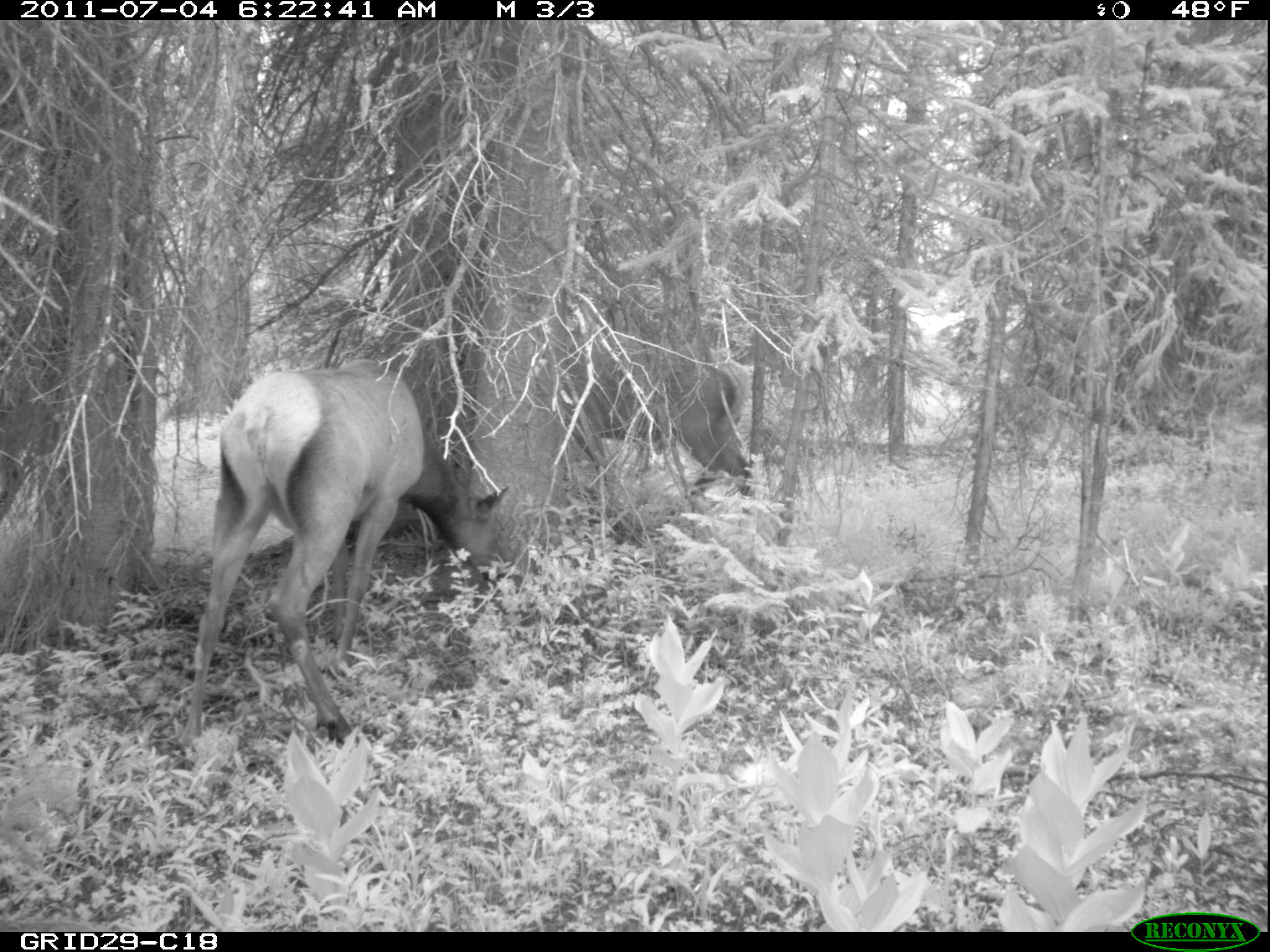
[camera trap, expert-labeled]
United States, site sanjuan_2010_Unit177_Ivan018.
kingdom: Animalia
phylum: Chordata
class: Mammalia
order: Artiodactyla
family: Cervidae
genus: Cervus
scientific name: Cervus elaphus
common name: red deer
Cervus elaphus (red deer).